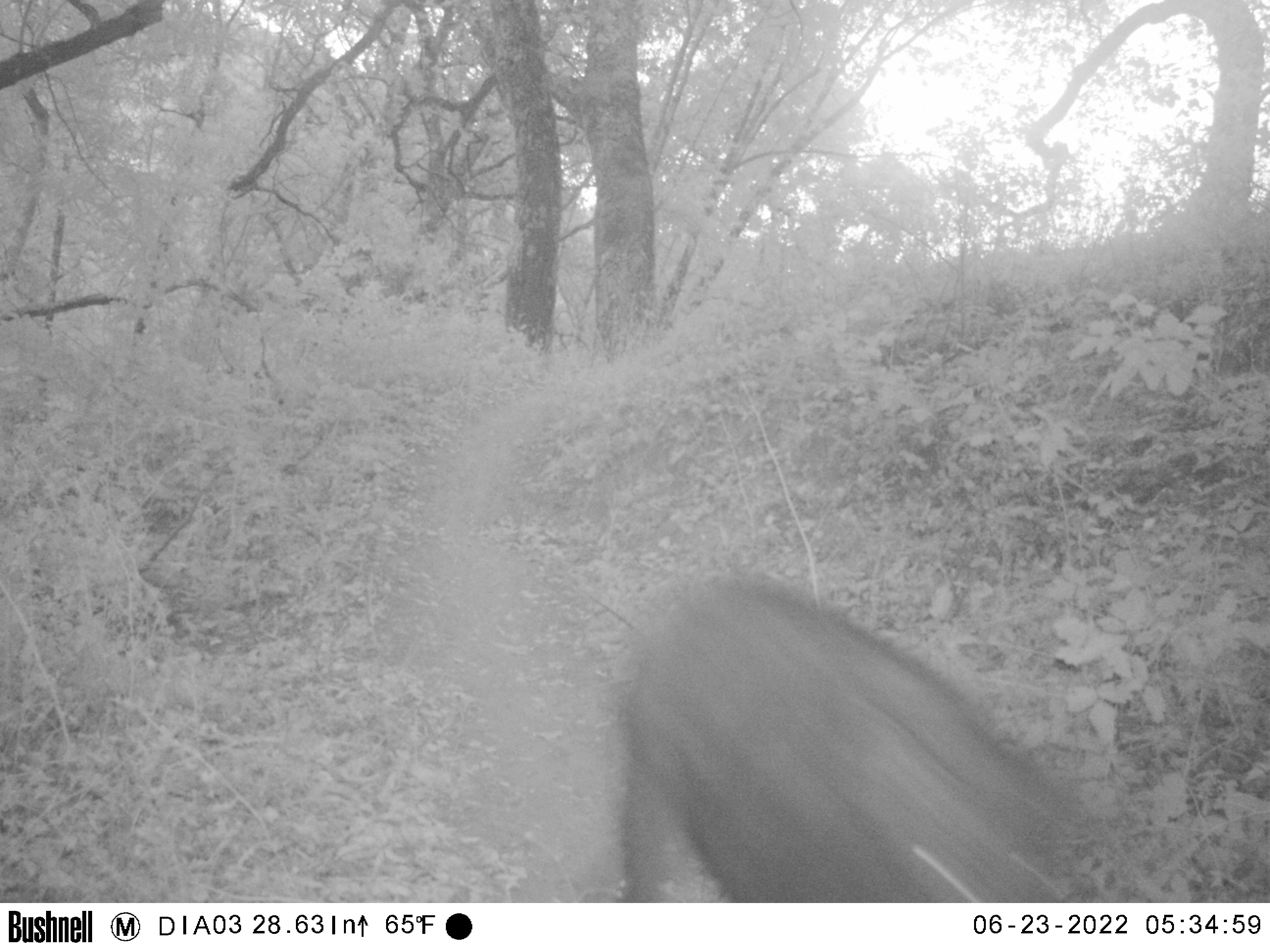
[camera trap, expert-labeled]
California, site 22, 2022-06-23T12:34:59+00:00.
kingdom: Animalia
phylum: Chordata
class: Mammalia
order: Artiodactyla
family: Suidae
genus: Sus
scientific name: Sus scrofa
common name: wild boar